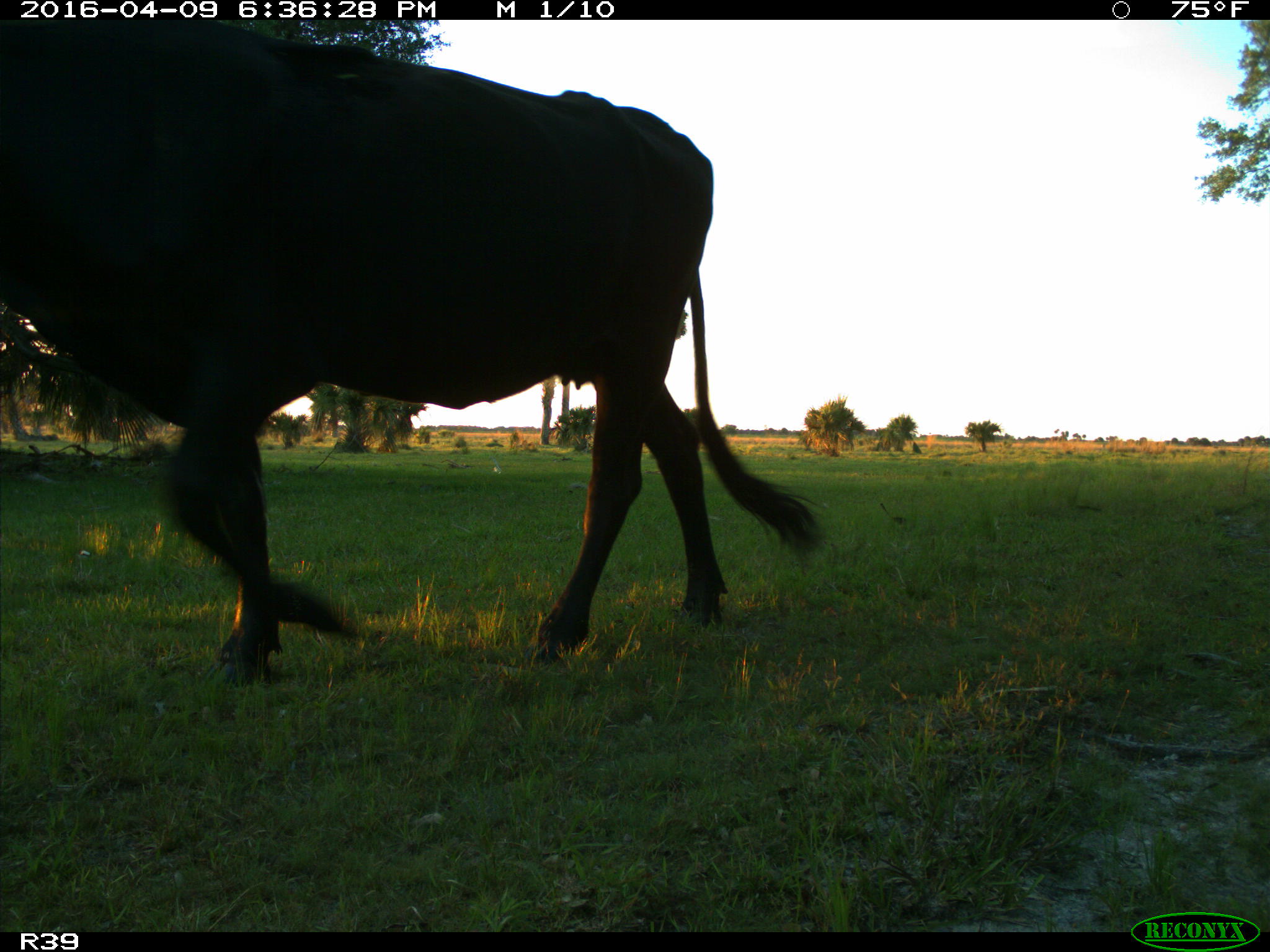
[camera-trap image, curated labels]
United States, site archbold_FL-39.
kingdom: Animalia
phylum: Chordata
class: Mammalia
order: Artiodactyla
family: Bovidae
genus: Bos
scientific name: Bos taurus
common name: domestic cow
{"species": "Bos taurus (domestic cow)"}